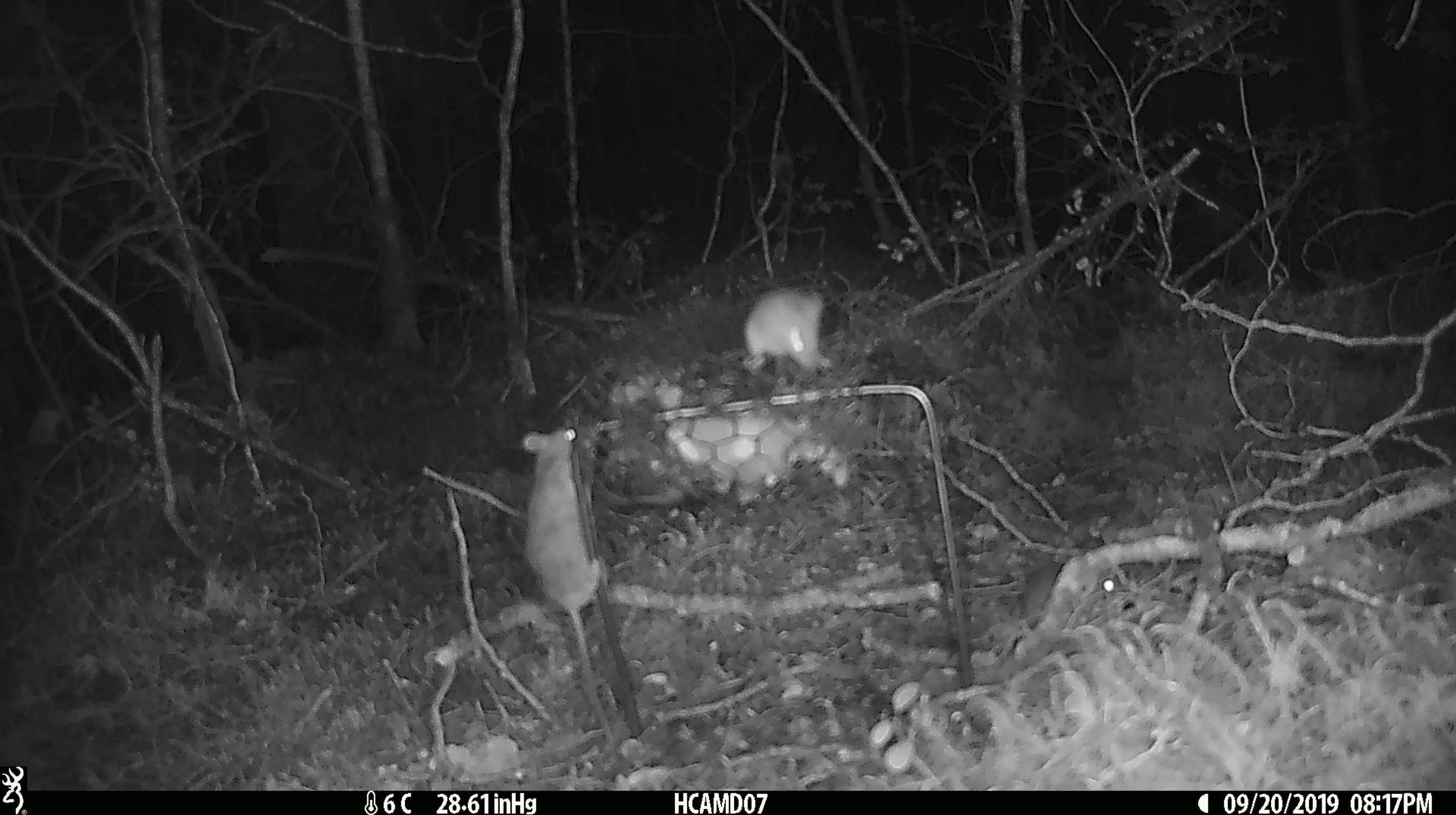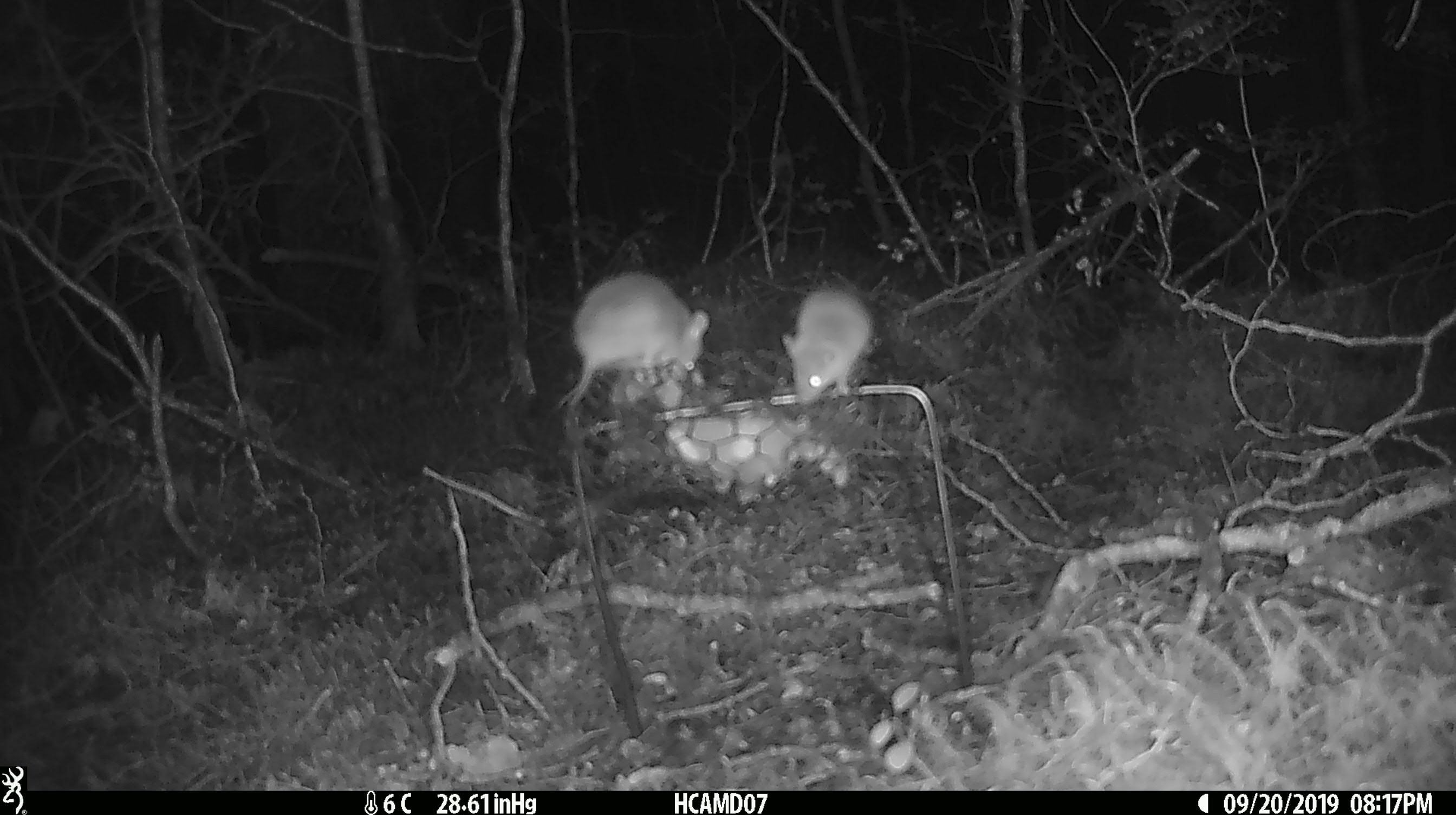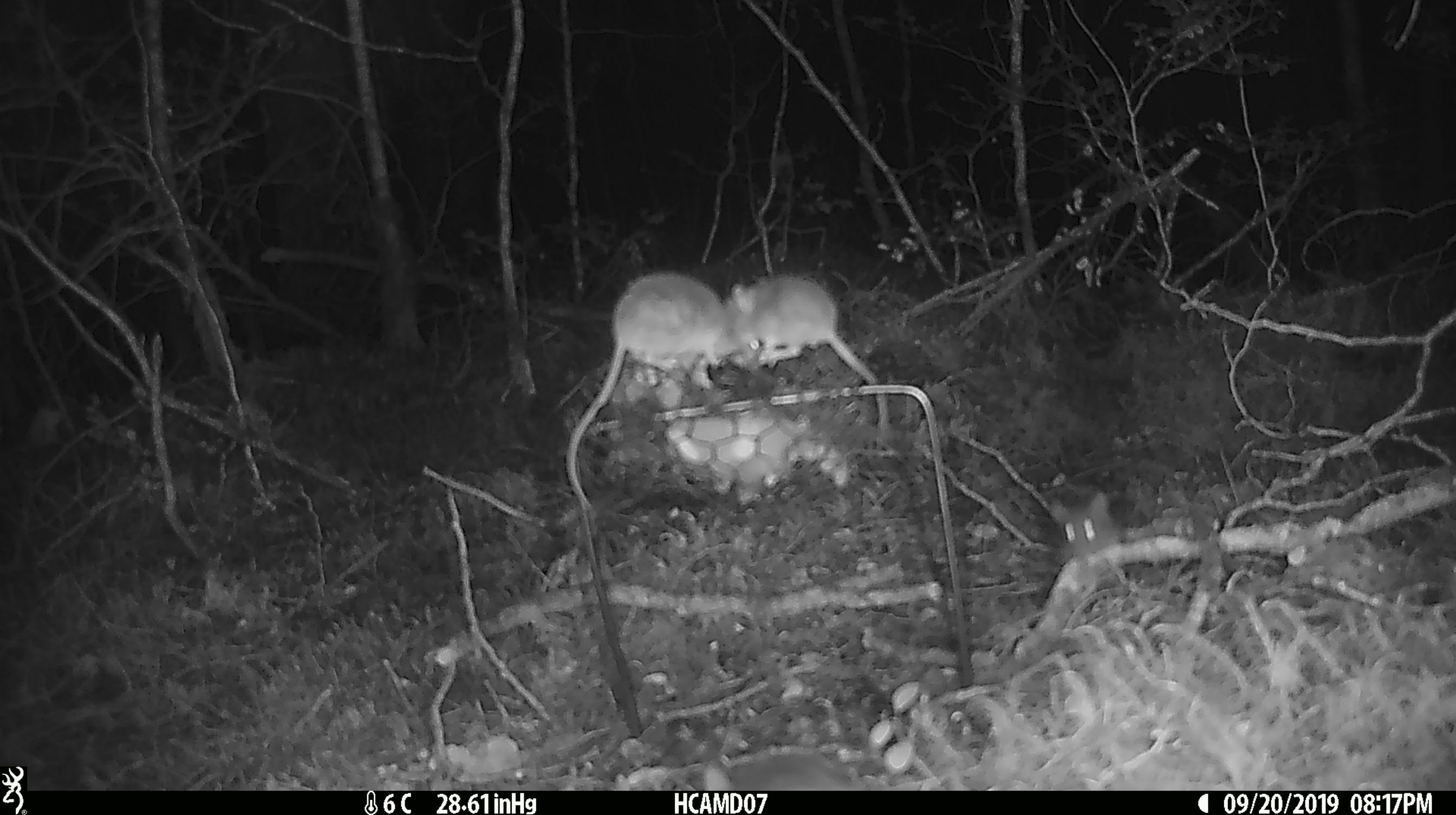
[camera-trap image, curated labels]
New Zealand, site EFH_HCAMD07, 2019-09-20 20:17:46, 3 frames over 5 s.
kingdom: Animalia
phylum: Chordata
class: Mammalia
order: Rodentia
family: Muridae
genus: Mus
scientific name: Mus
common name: mouse